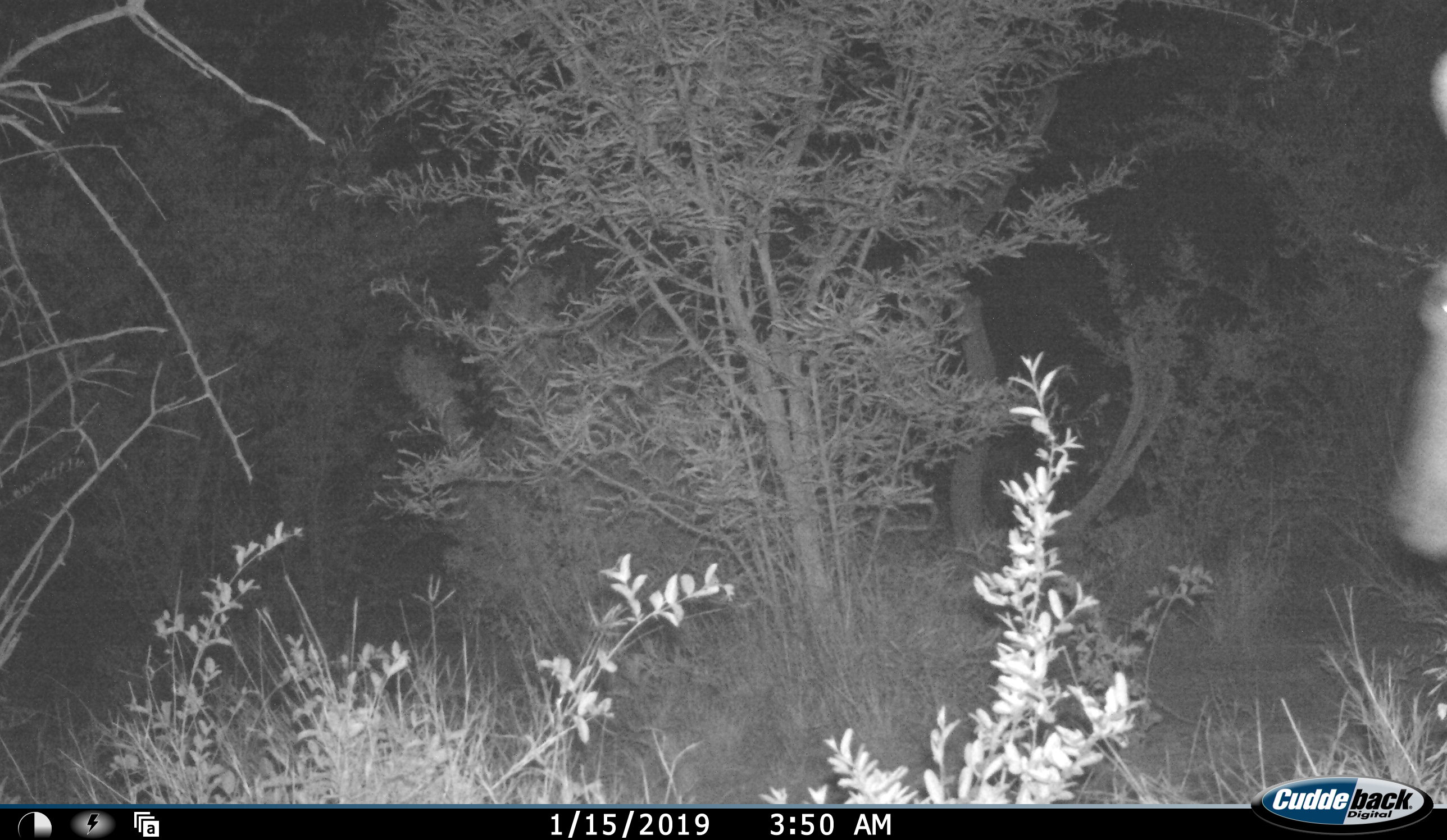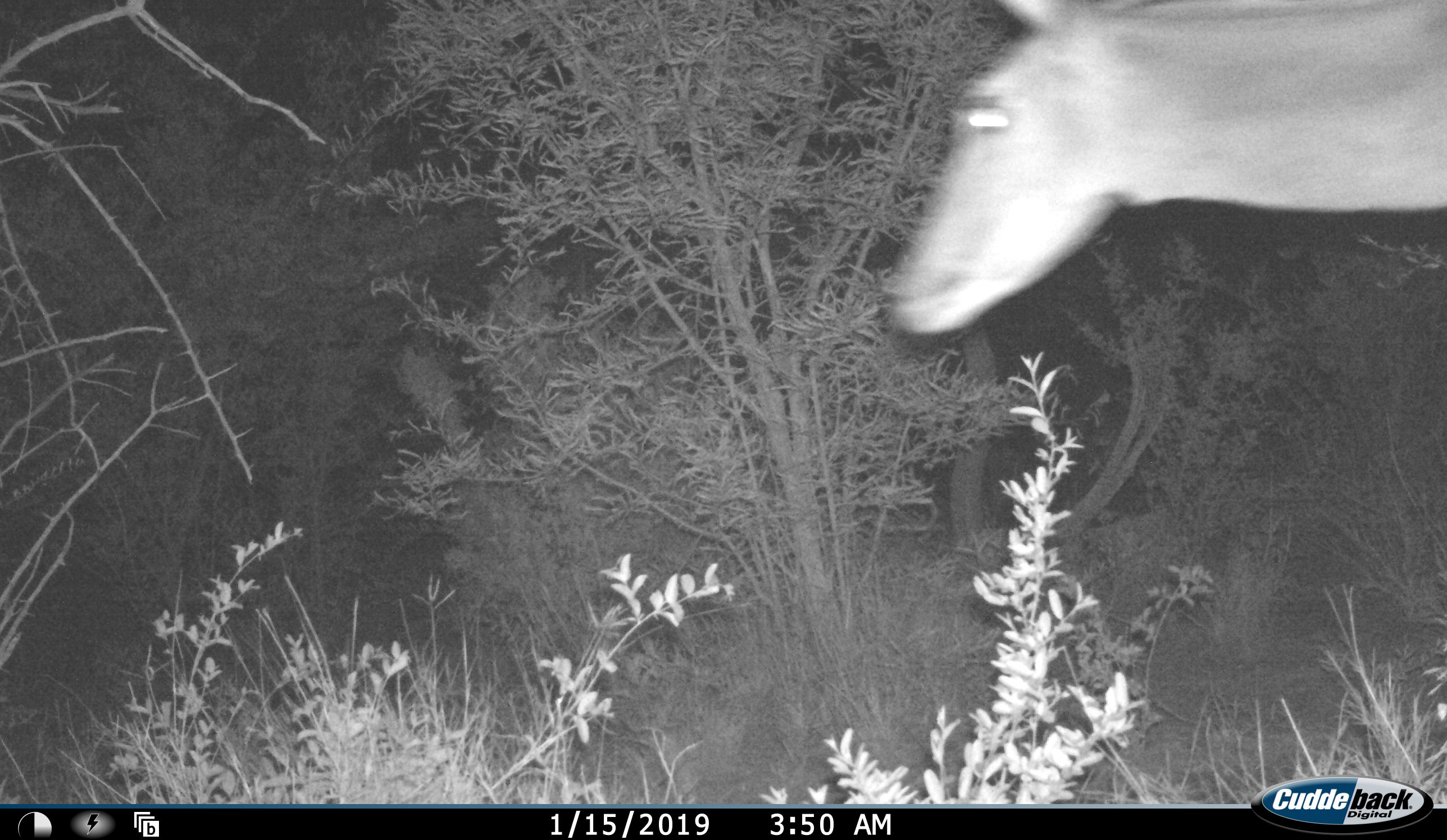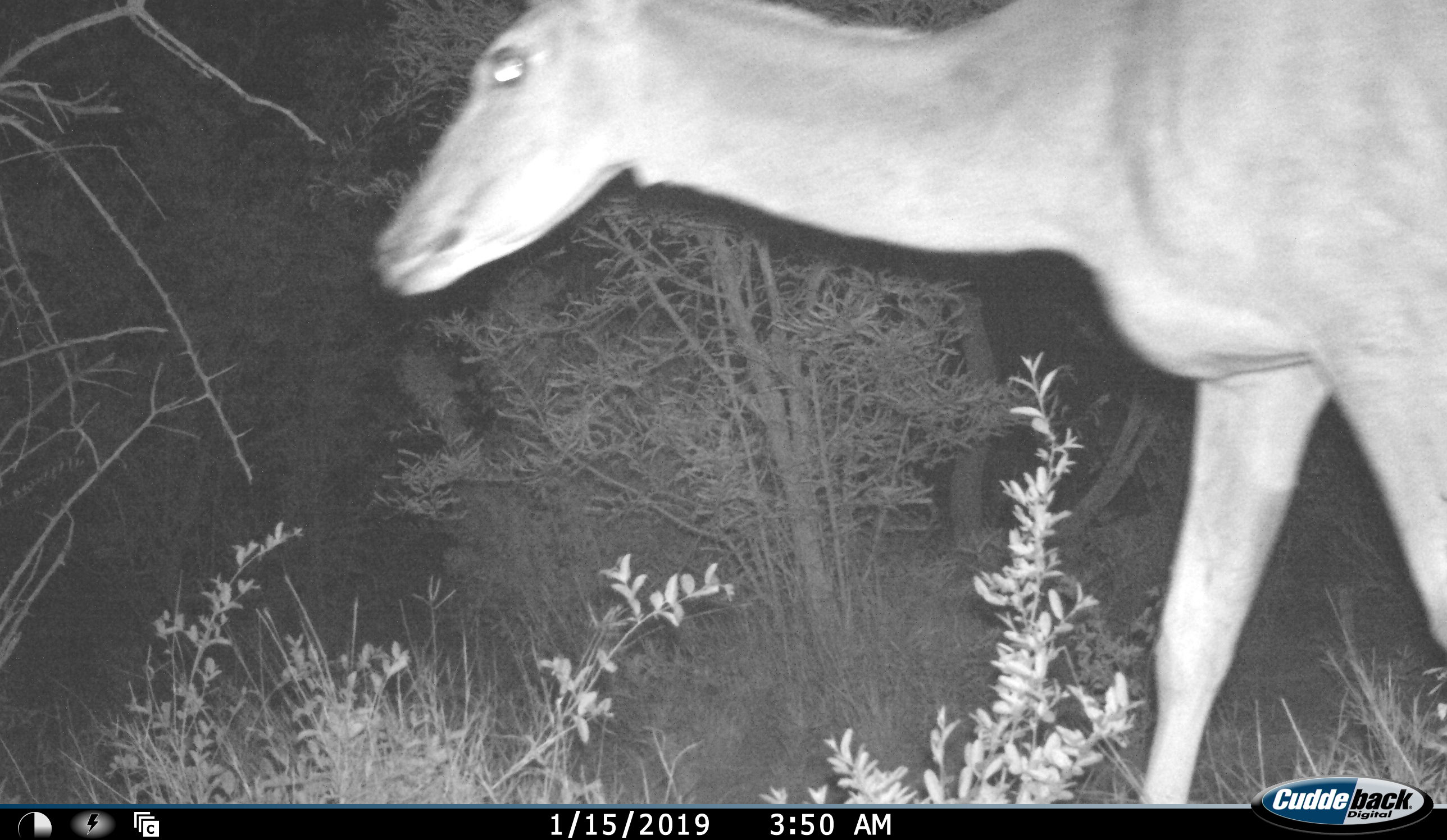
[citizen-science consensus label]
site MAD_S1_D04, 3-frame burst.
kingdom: Animalia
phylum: Chordata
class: Mammalia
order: Artiodactyla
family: Bovidae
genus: Aepyceros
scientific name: Aepyceros melampus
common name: impala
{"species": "impala (Aepyceros melampus)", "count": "1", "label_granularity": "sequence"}